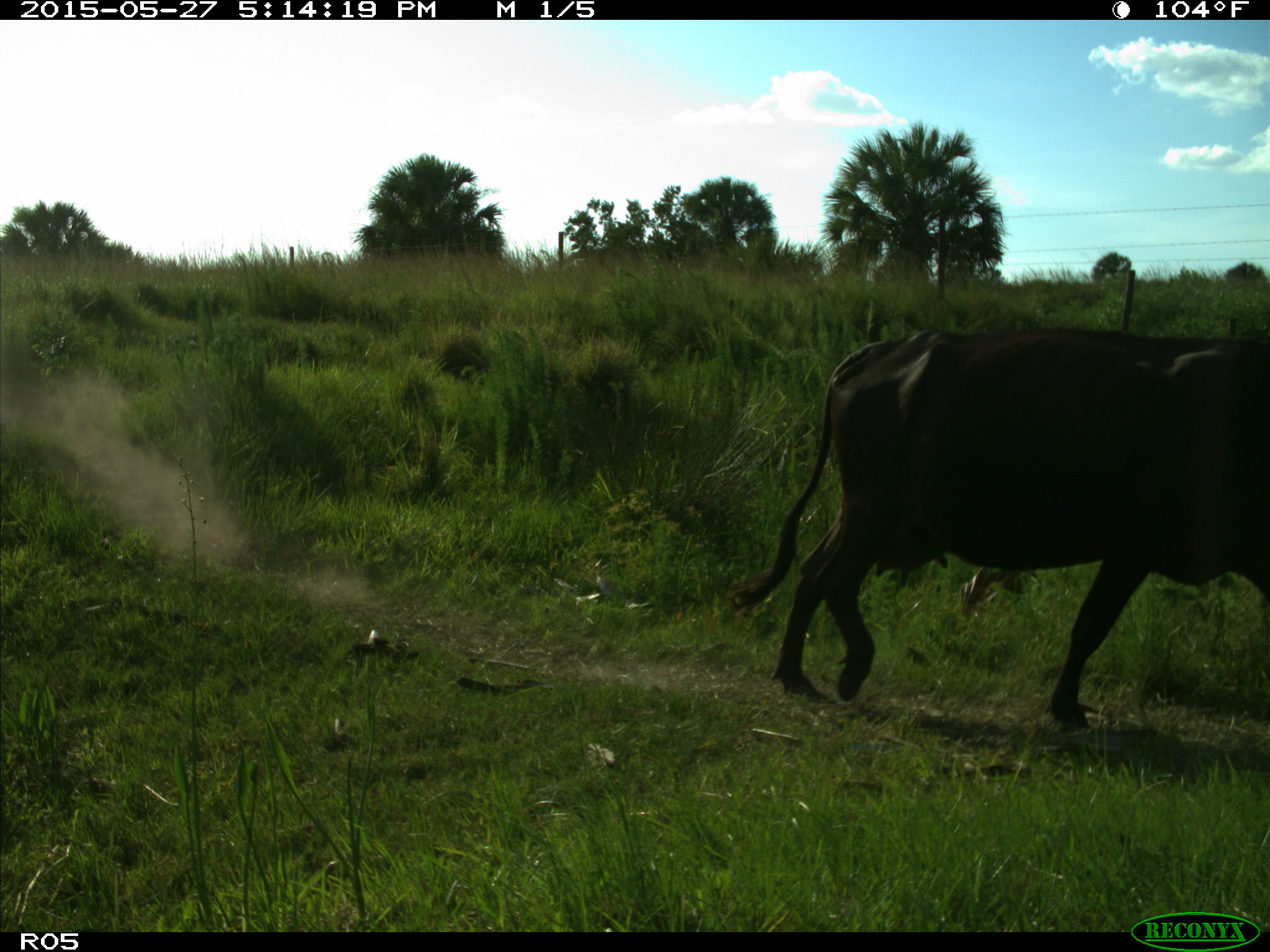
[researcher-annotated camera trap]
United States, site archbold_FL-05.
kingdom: Animalia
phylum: Chordata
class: Mammalia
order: Artiodactyla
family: Bovidae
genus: Bos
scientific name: Bos taurus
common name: domestic cow